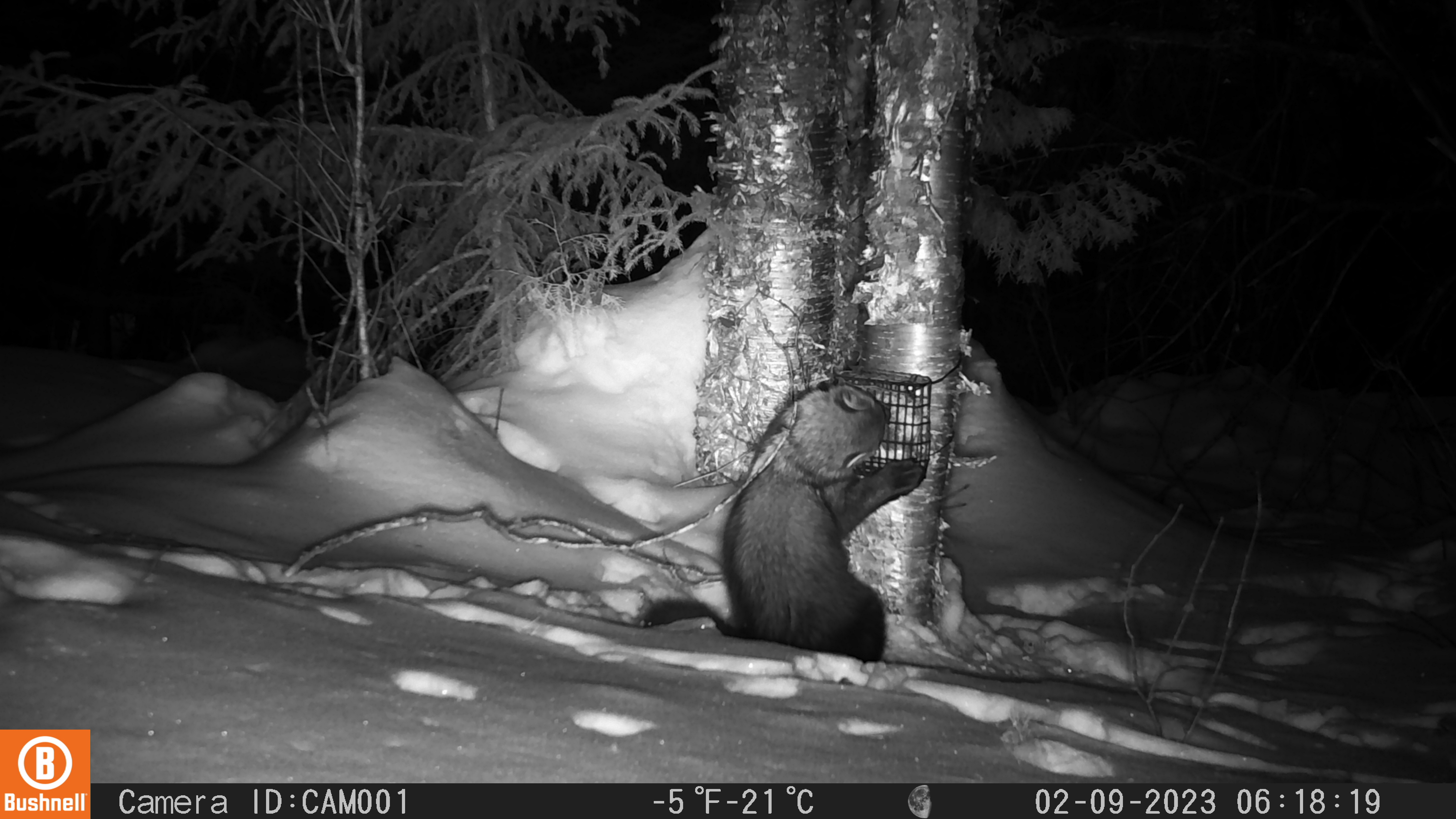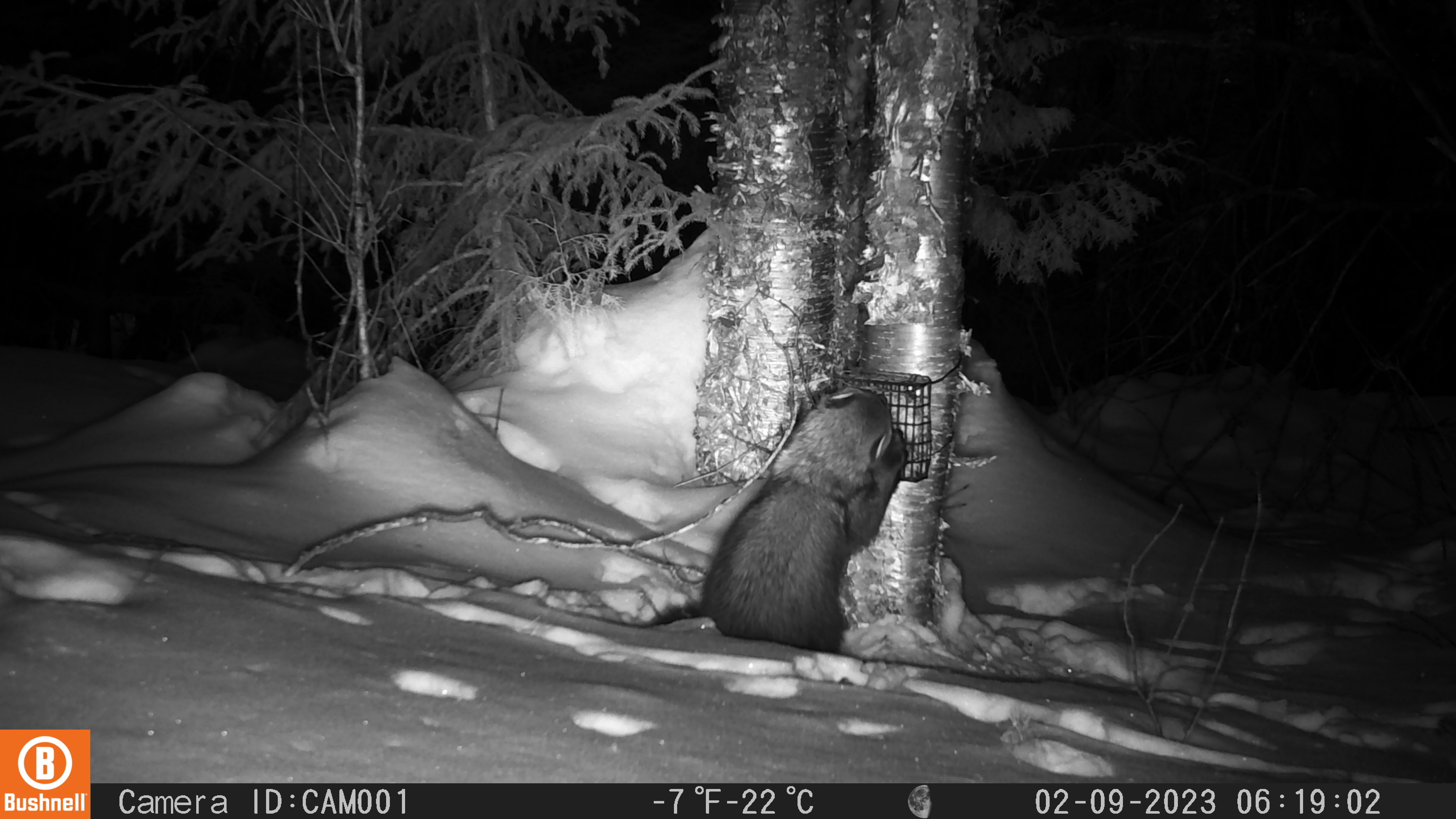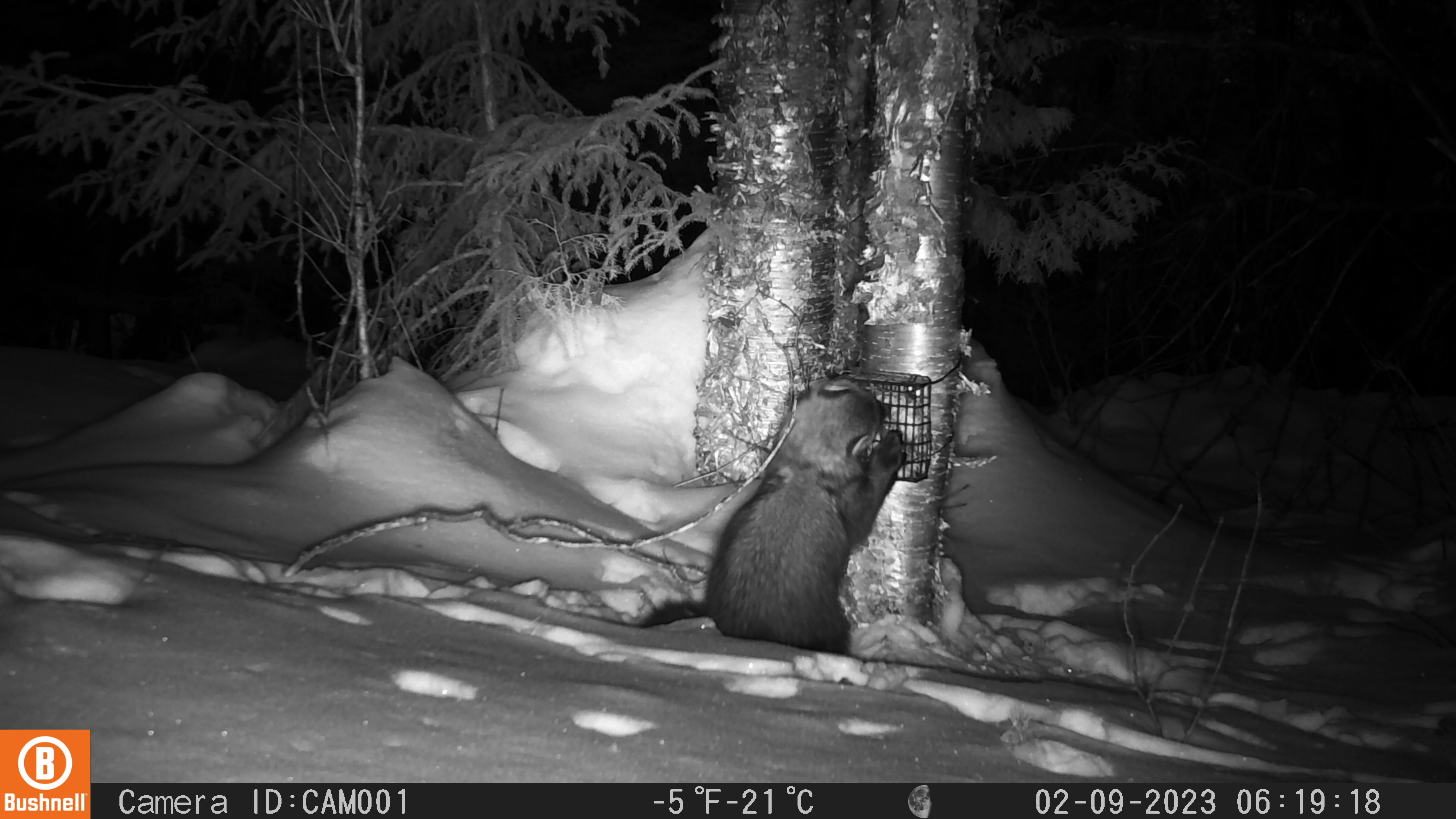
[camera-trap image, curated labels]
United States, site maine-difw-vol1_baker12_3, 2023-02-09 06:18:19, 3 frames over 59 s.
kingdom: Animalia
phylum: Chordata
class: Mammalia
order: Carnivora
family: Mustelidae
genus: Pekania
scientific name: Pekania pennanti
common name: fisher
Fisher (Pekania pennanti).